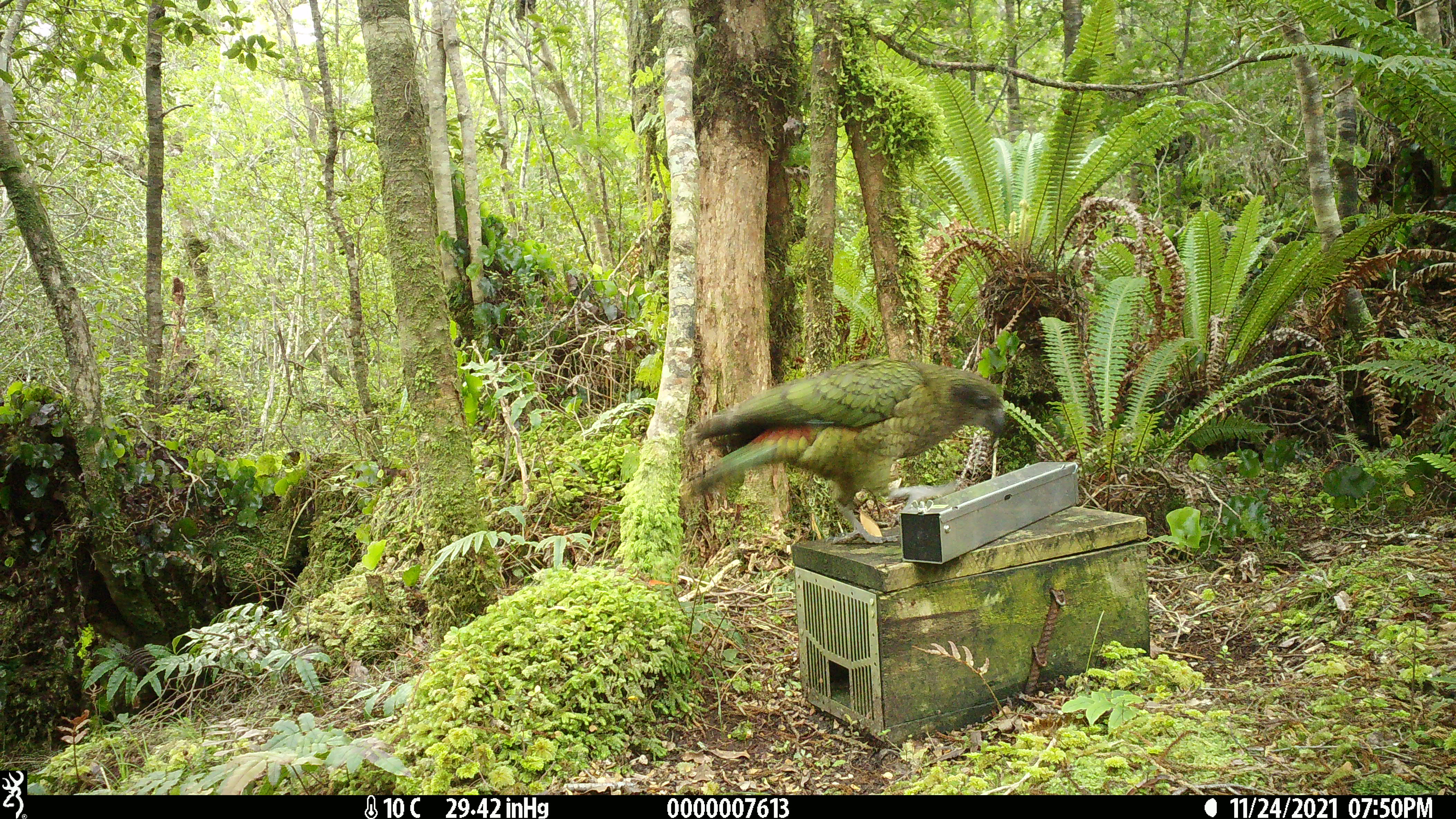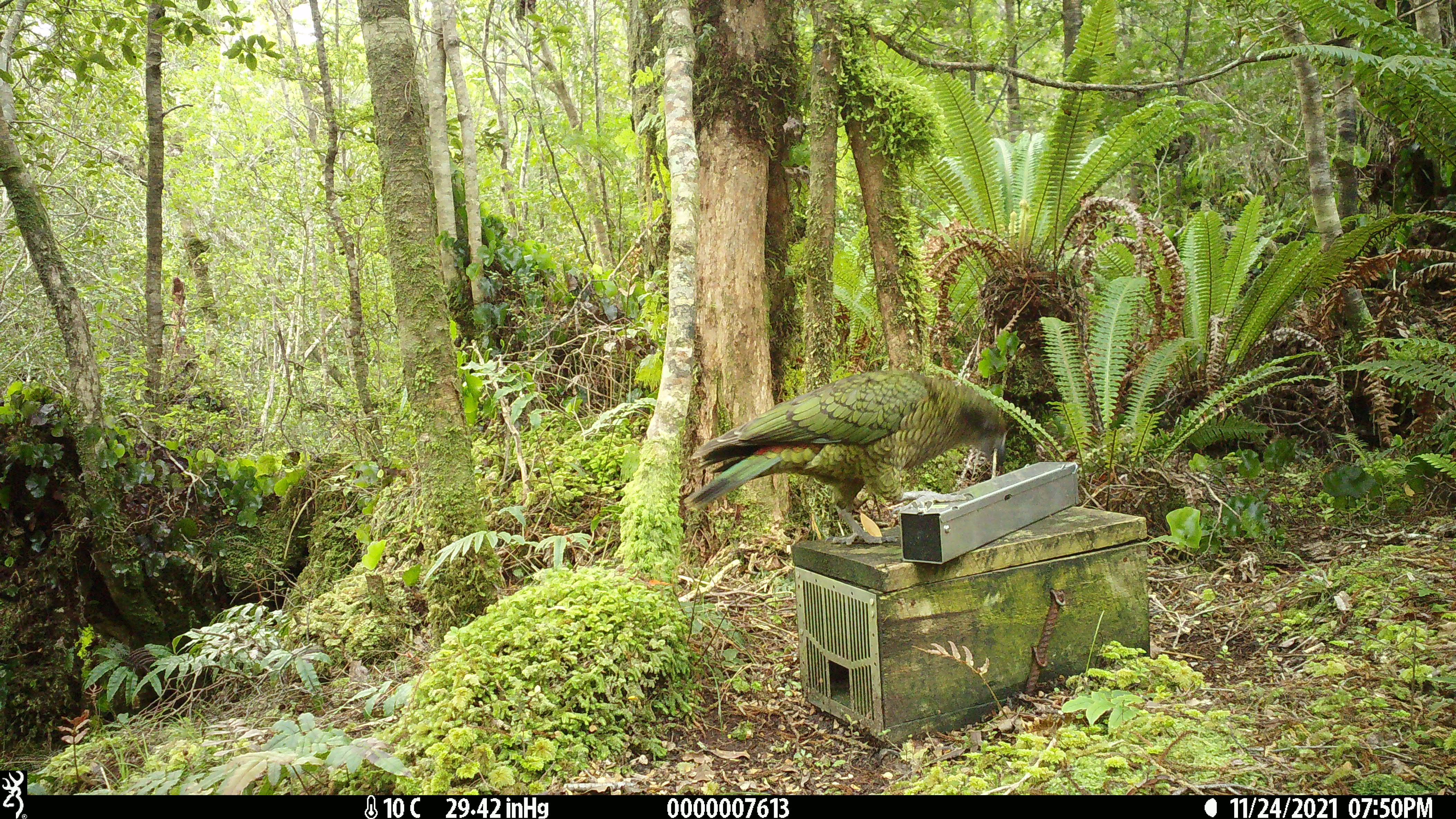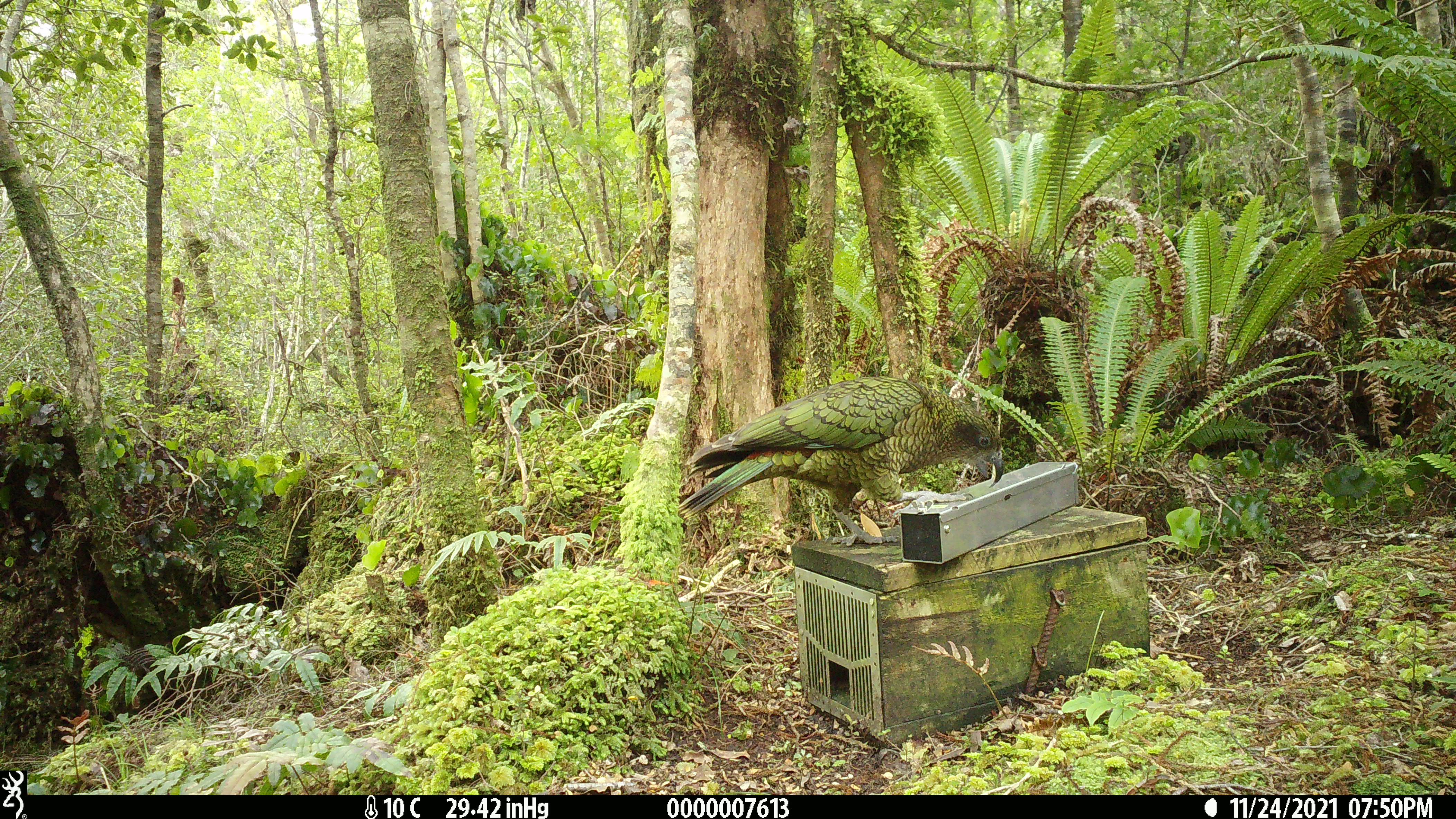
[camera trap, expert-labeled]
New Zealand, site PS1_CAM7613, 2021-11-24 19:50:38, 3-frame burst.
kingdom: Animalia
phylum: Chordata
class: Aves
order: Psittaciformes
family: Strigopidae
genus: Nestor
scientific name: Nestor notabilis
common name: kea